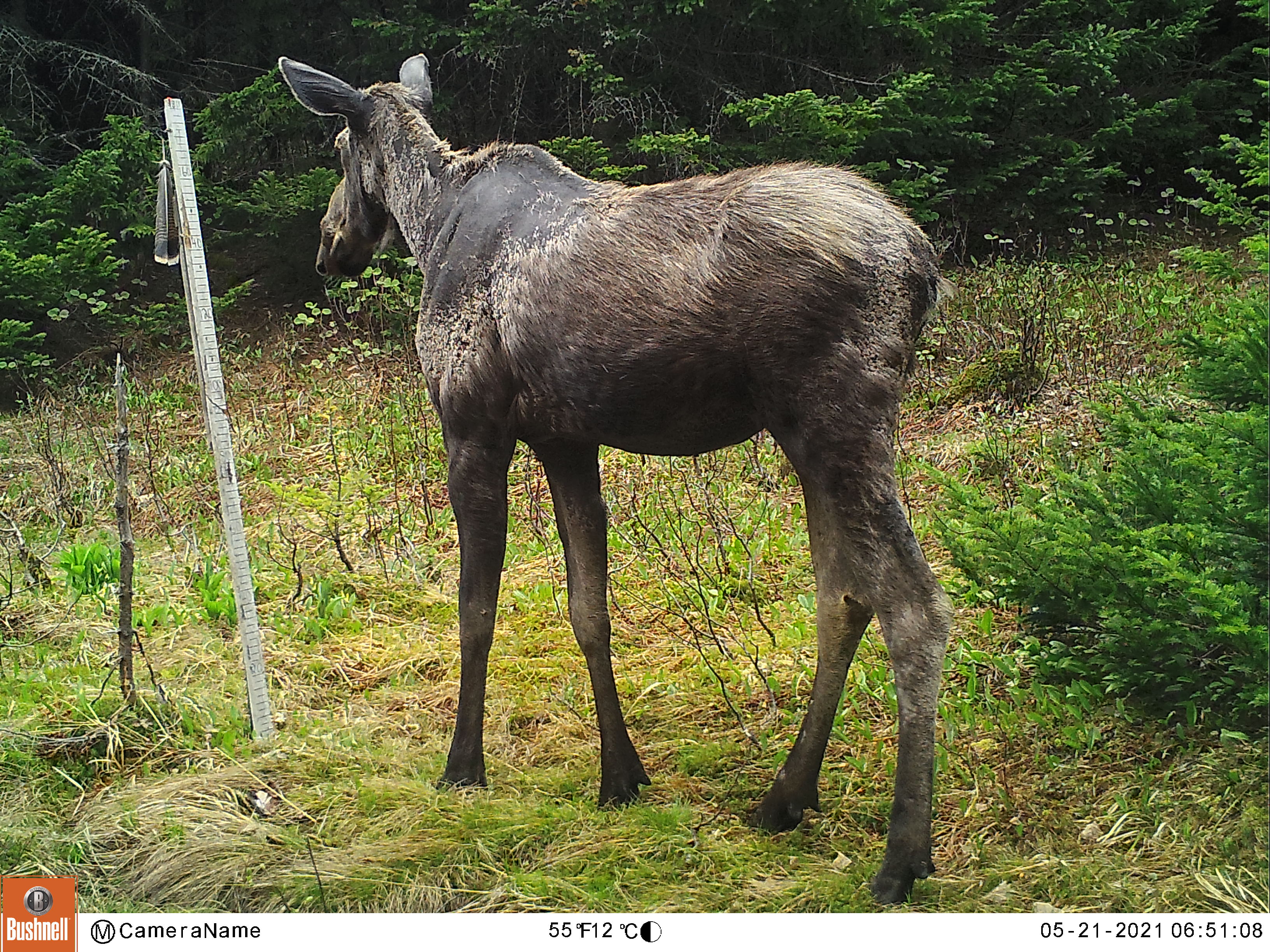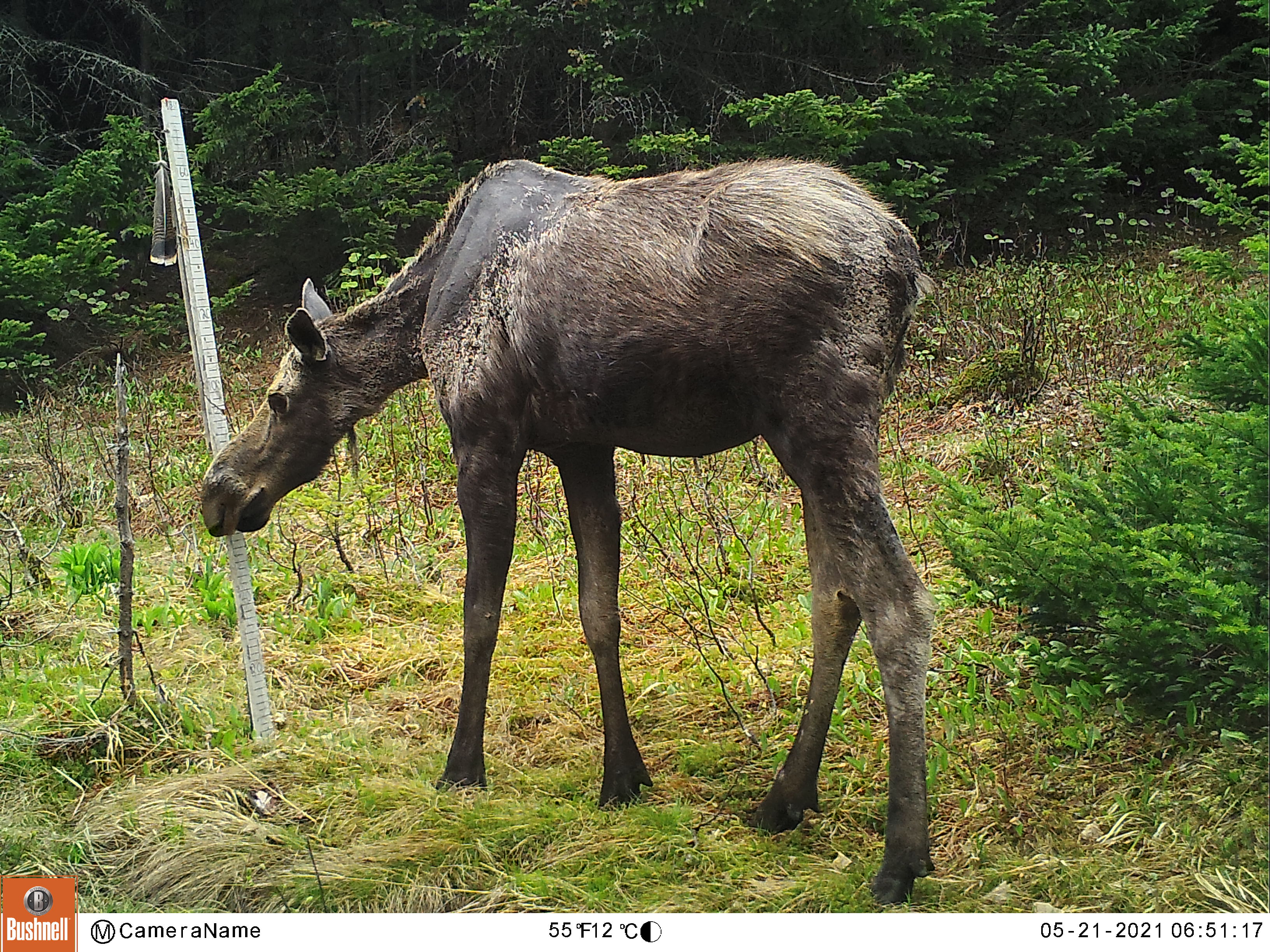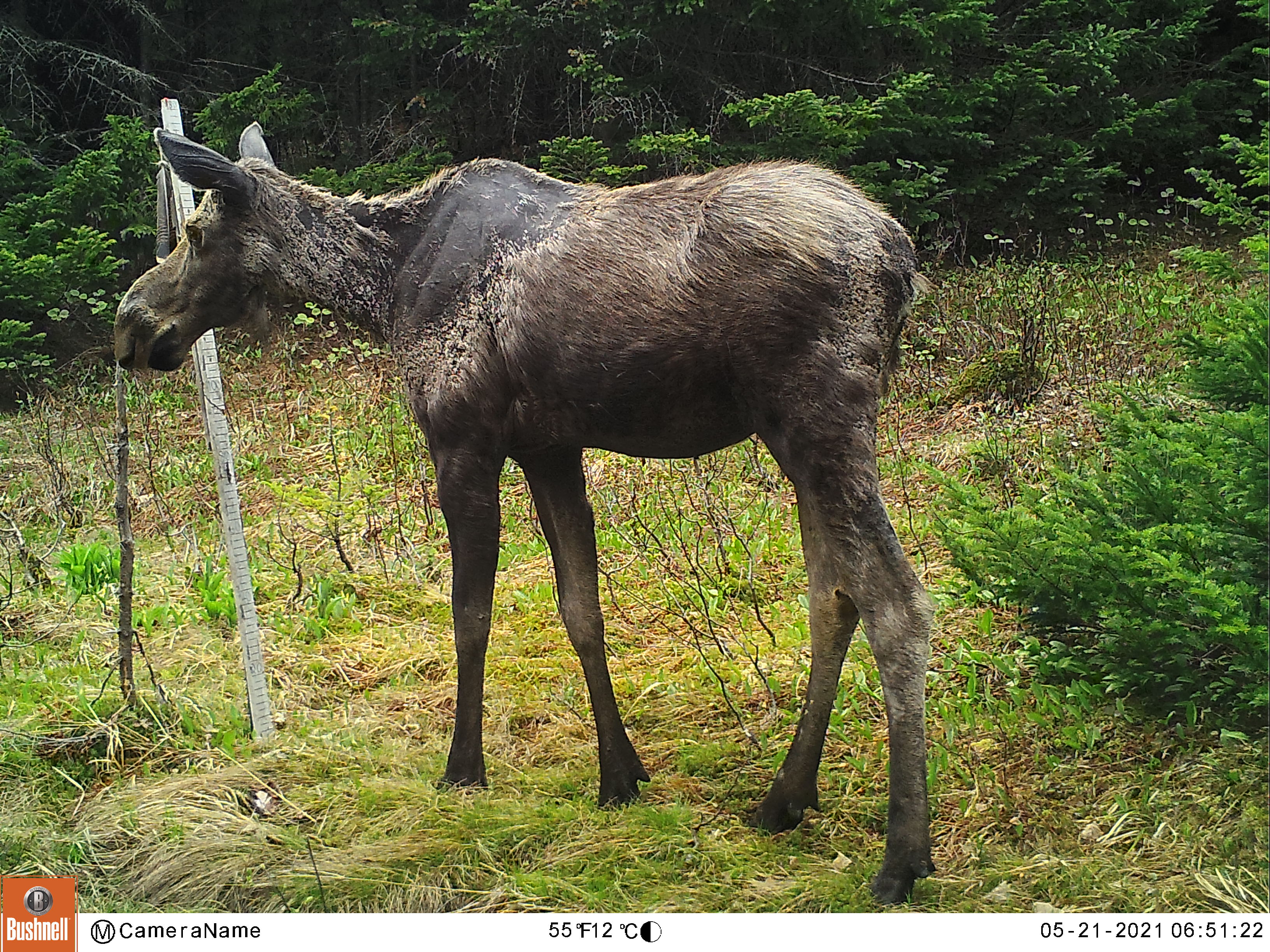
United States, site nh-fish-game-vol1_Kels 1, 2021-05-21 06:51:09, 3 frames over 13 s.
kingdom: Animalia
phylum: Chordata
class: Mammalia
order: Artiodactyla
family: Cervidae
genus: Alces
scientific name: Alces alces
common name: moose